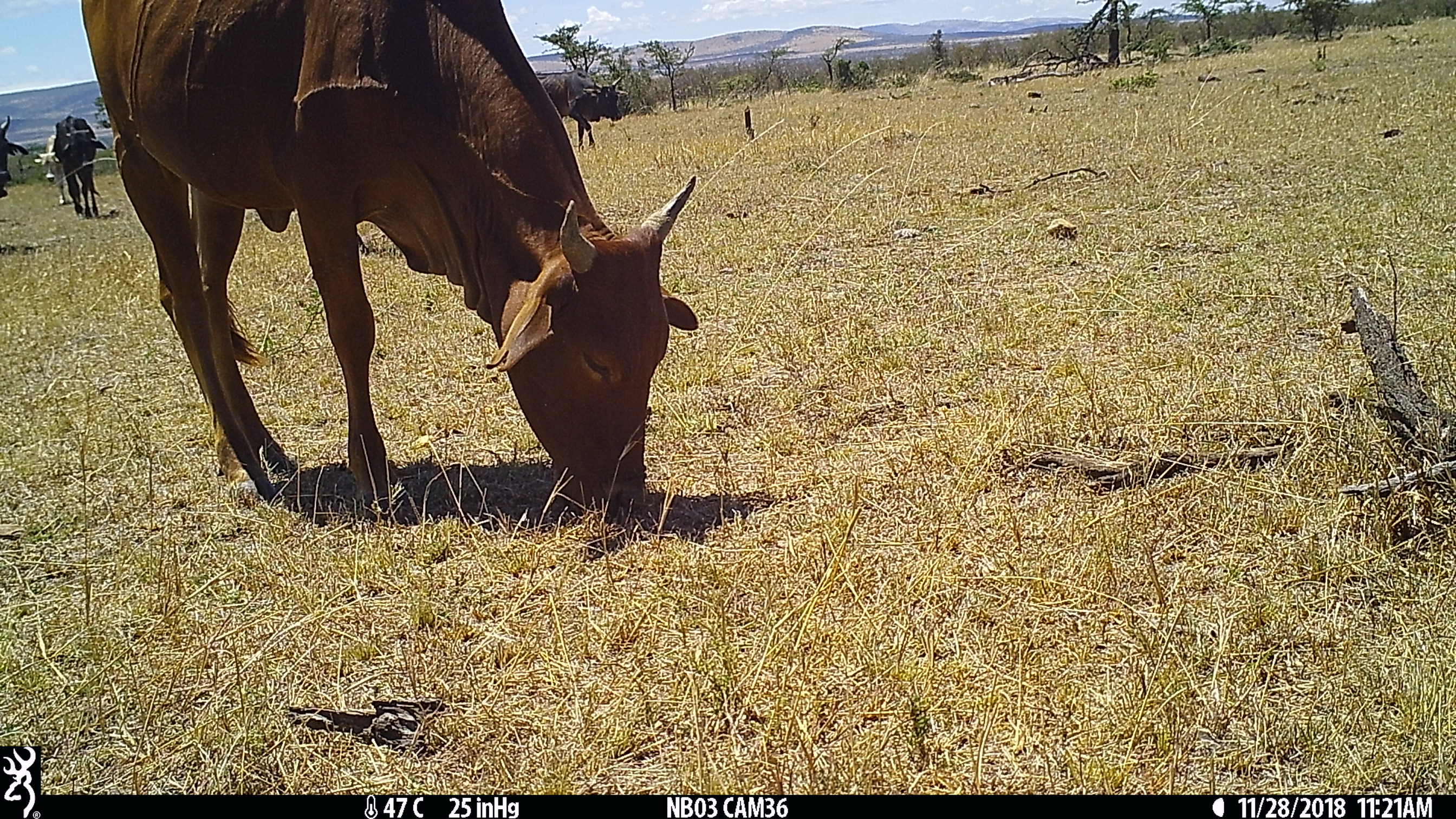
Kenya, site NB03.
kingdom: Animalia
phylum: Chordata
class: Mammalia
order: Artiodactyla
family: Bovidae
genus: Bos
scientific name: Bos taurus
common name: cattle